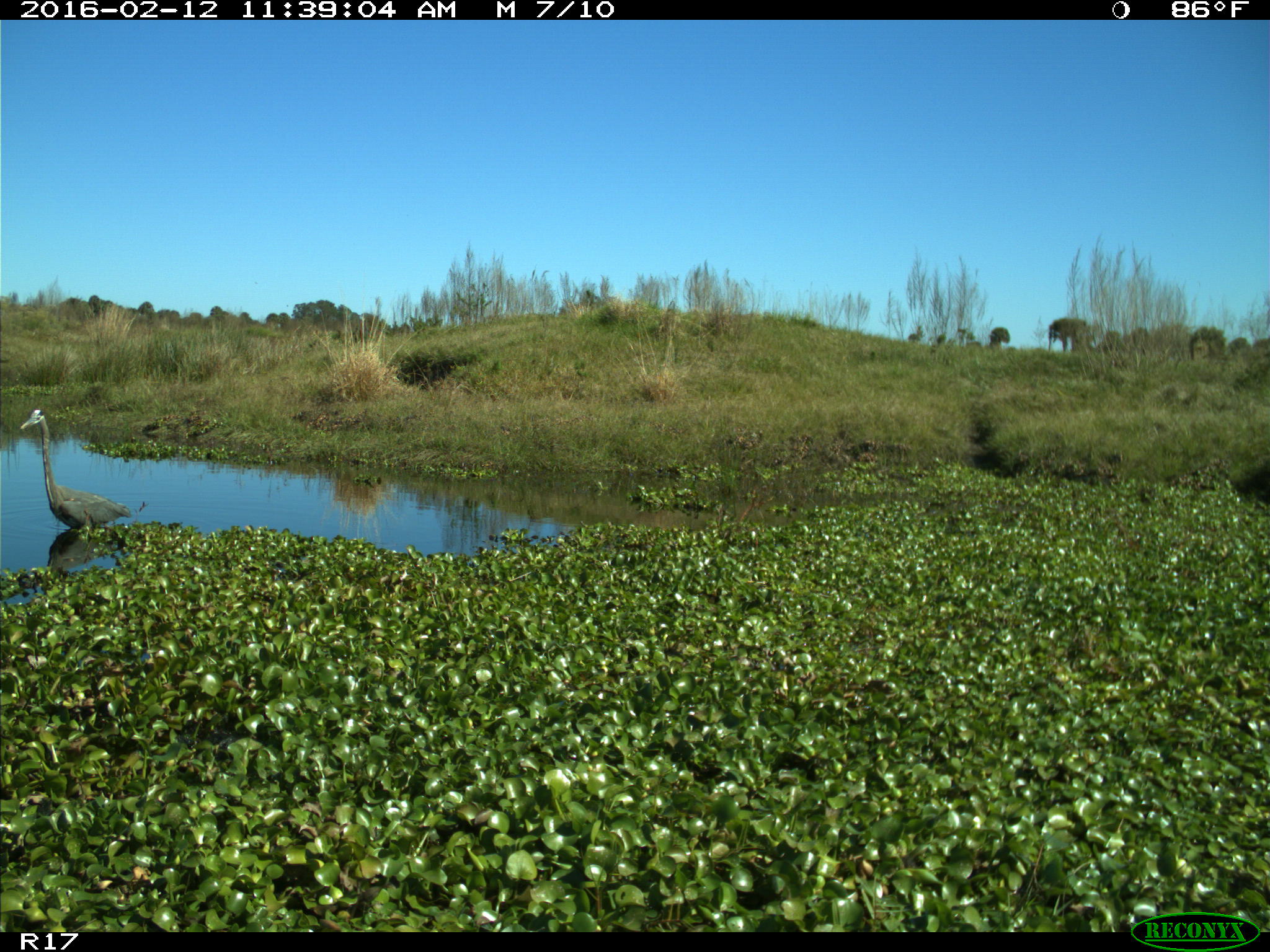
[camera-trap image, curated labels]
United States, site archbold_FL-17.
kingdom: Animalia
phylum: Chordata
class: Aves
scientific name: Aves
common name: birds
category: unidentified bird